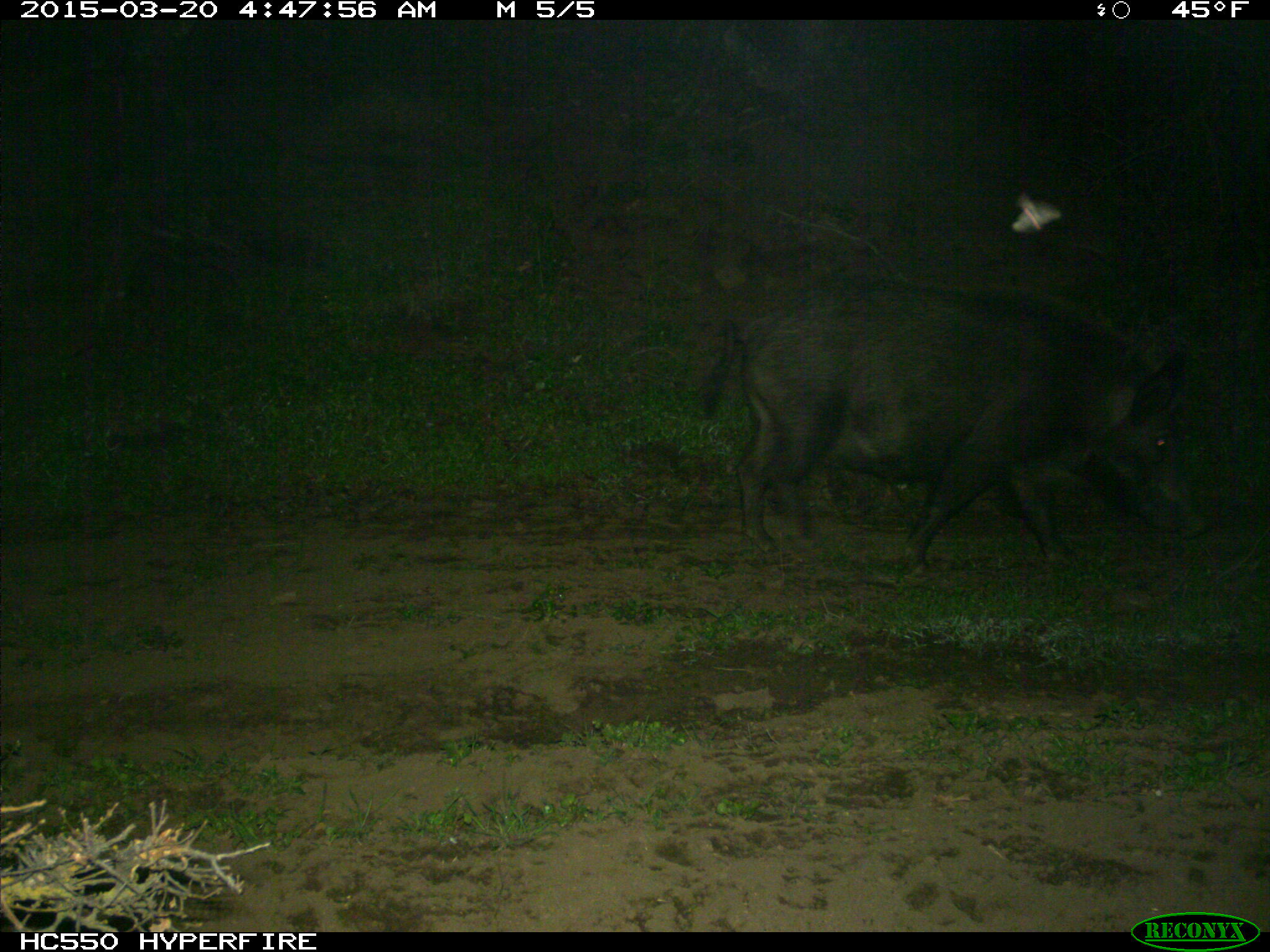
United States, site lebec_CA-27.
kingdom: Animalia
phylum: Chordata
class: Mammalia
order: Artiodactyla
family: Suidae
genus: Sus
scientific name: Sus scrofa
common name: wild boar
Sus scrofa (wild boar).